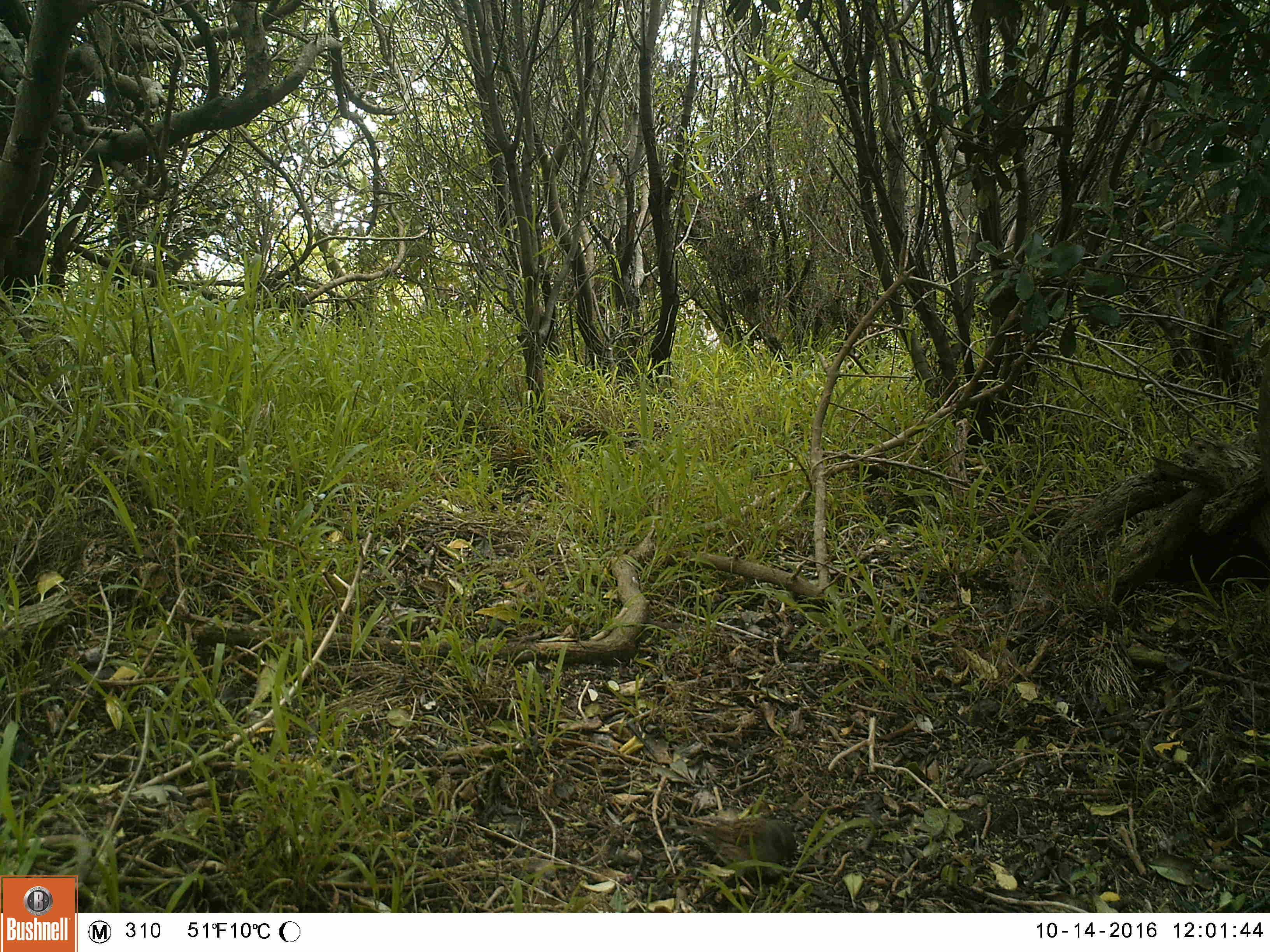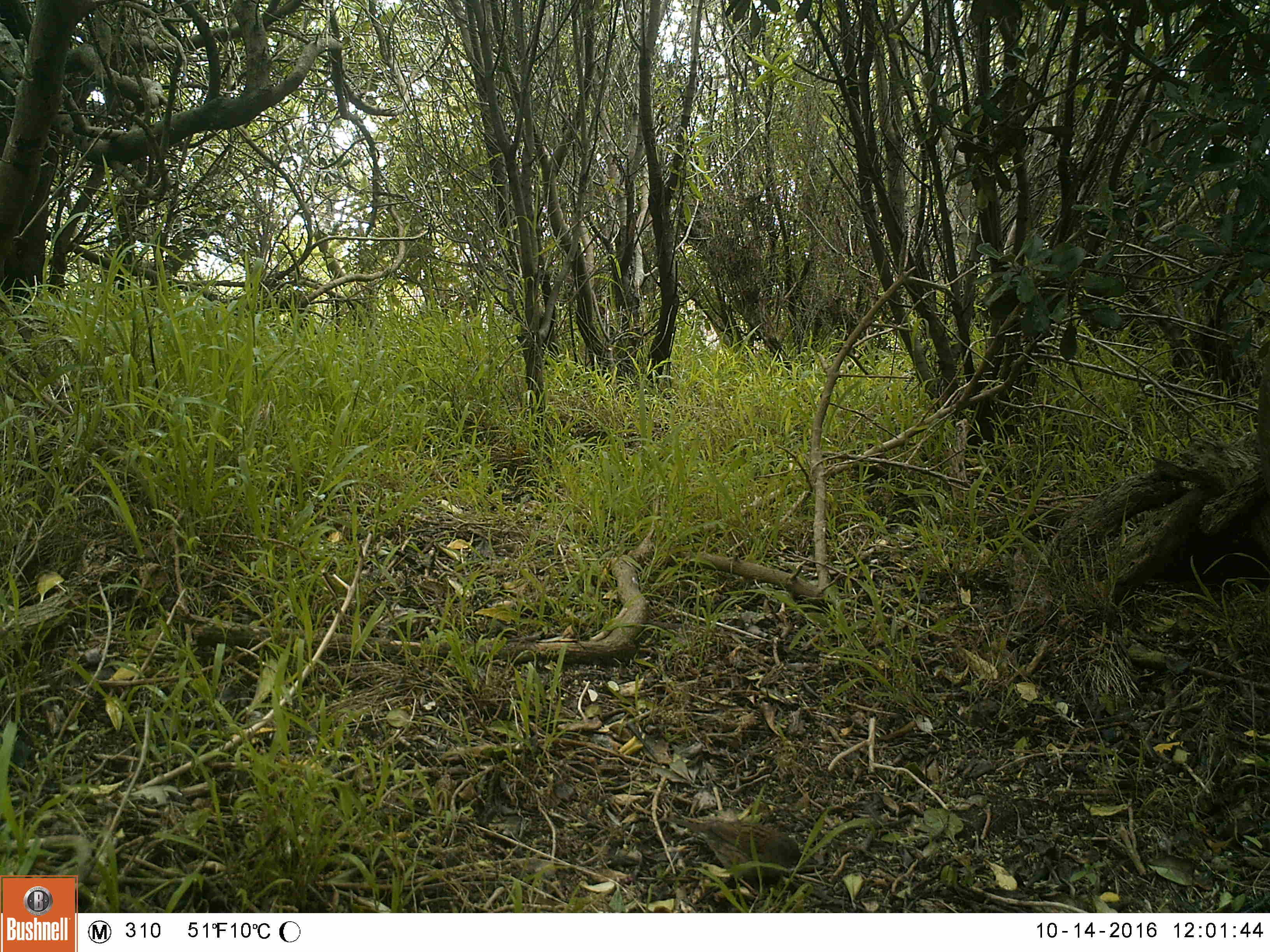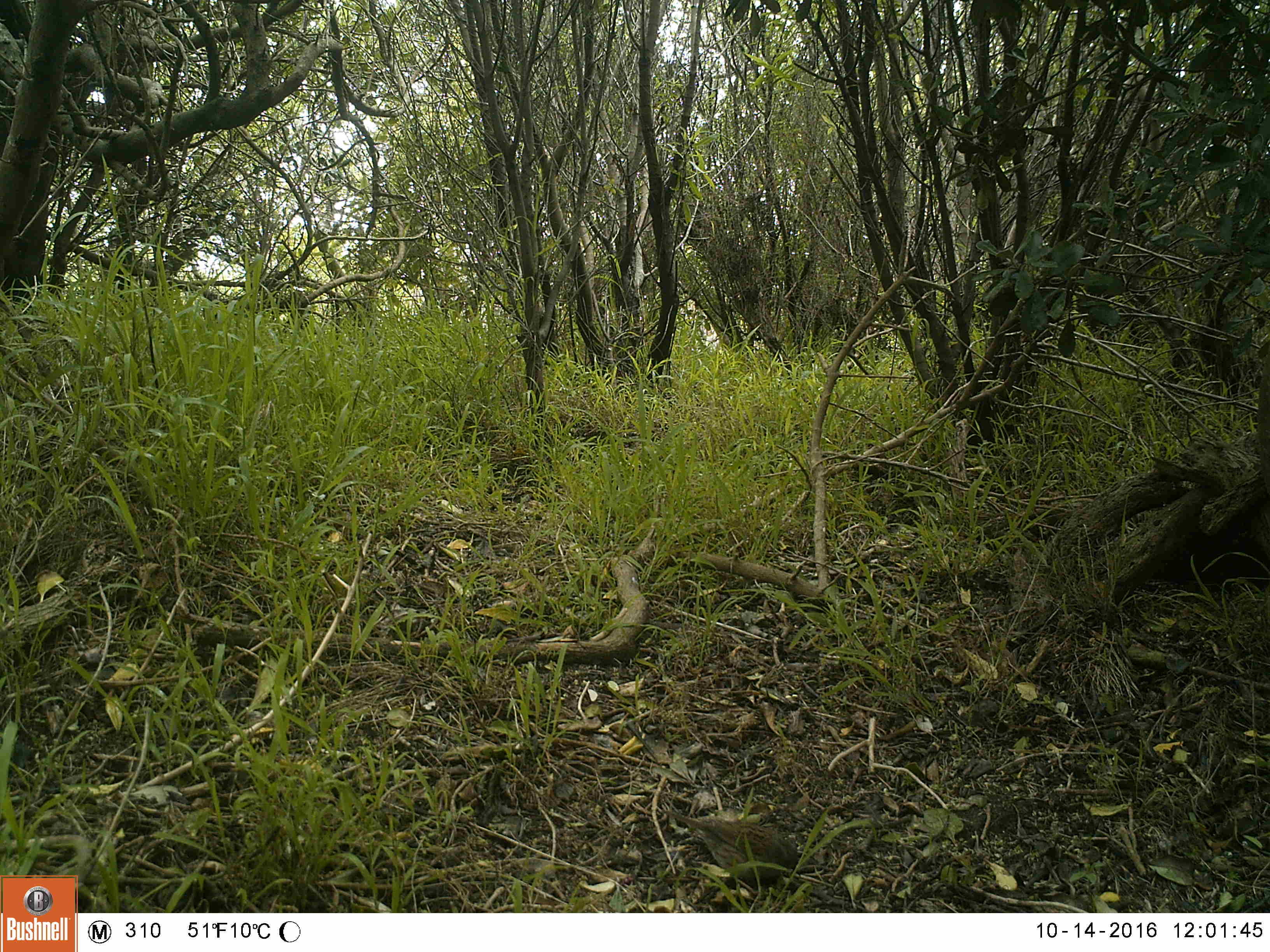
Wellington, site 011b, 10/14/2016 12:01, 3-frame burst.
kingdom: Animalia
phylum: Chordata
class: Aves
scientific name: Aves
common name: bird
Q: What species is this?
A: Bird (Aves).